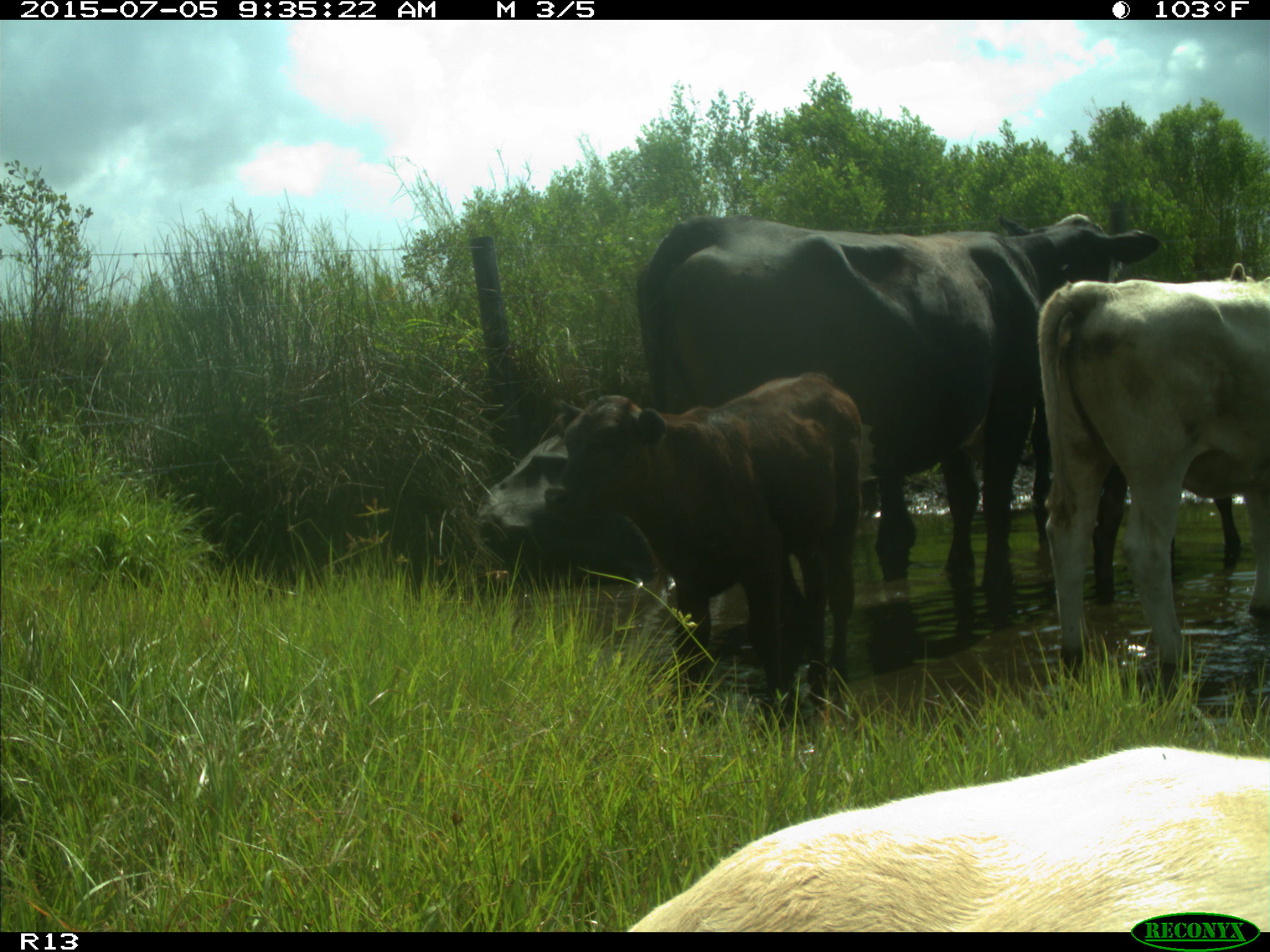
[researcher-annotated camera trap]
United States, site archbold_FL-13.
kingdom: Animalia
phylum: Chordata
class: Mammalia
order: Artiodactyla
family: Bovidae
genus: Bos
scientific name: Bos taurus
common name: domestic cow